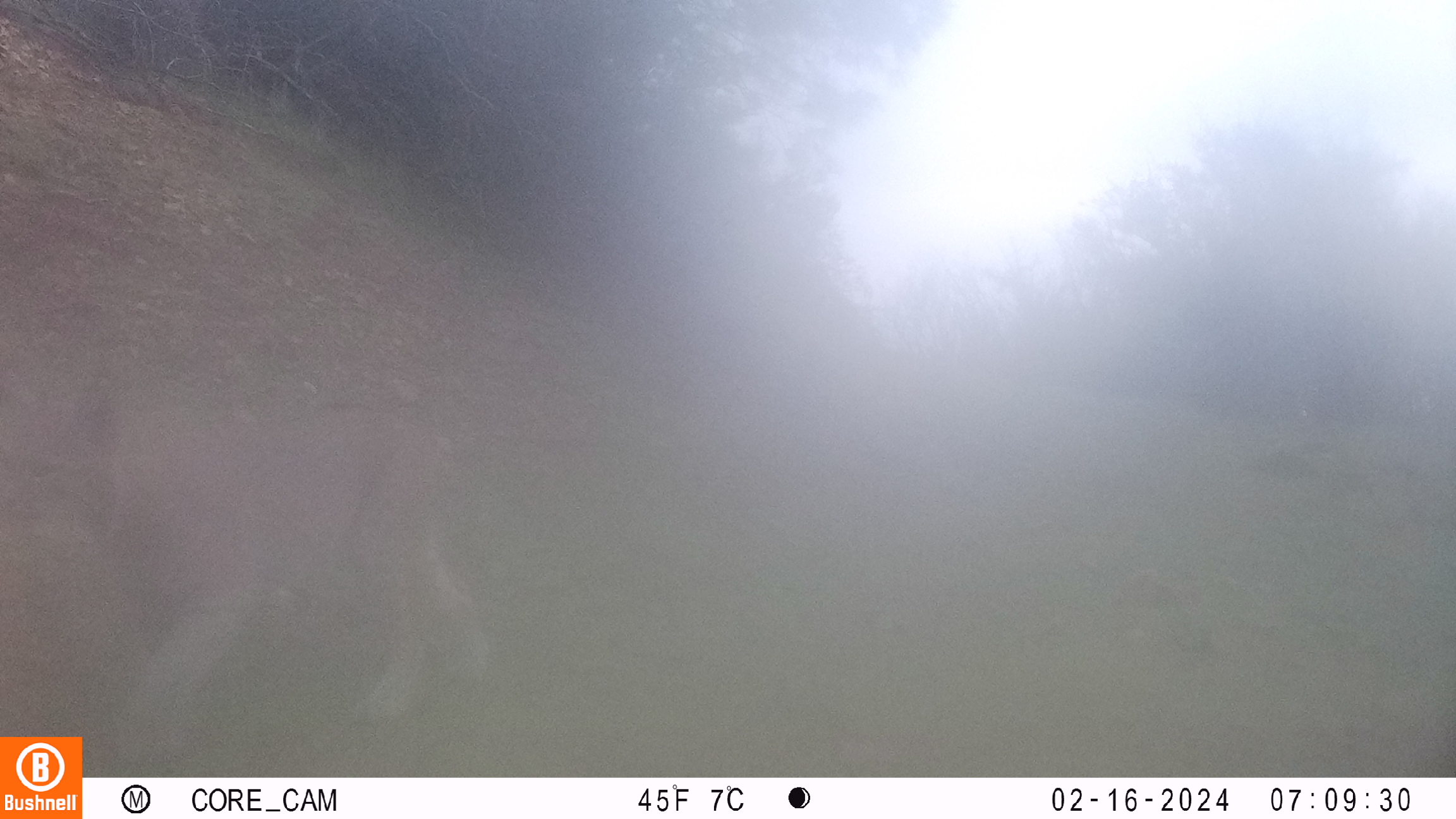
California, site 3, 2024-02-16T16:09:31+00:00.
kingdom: Animalia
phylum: Chordata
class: Mammalia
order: Carnivora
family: Felidae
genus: Lynx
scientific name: Lynx rufus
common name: bobcat